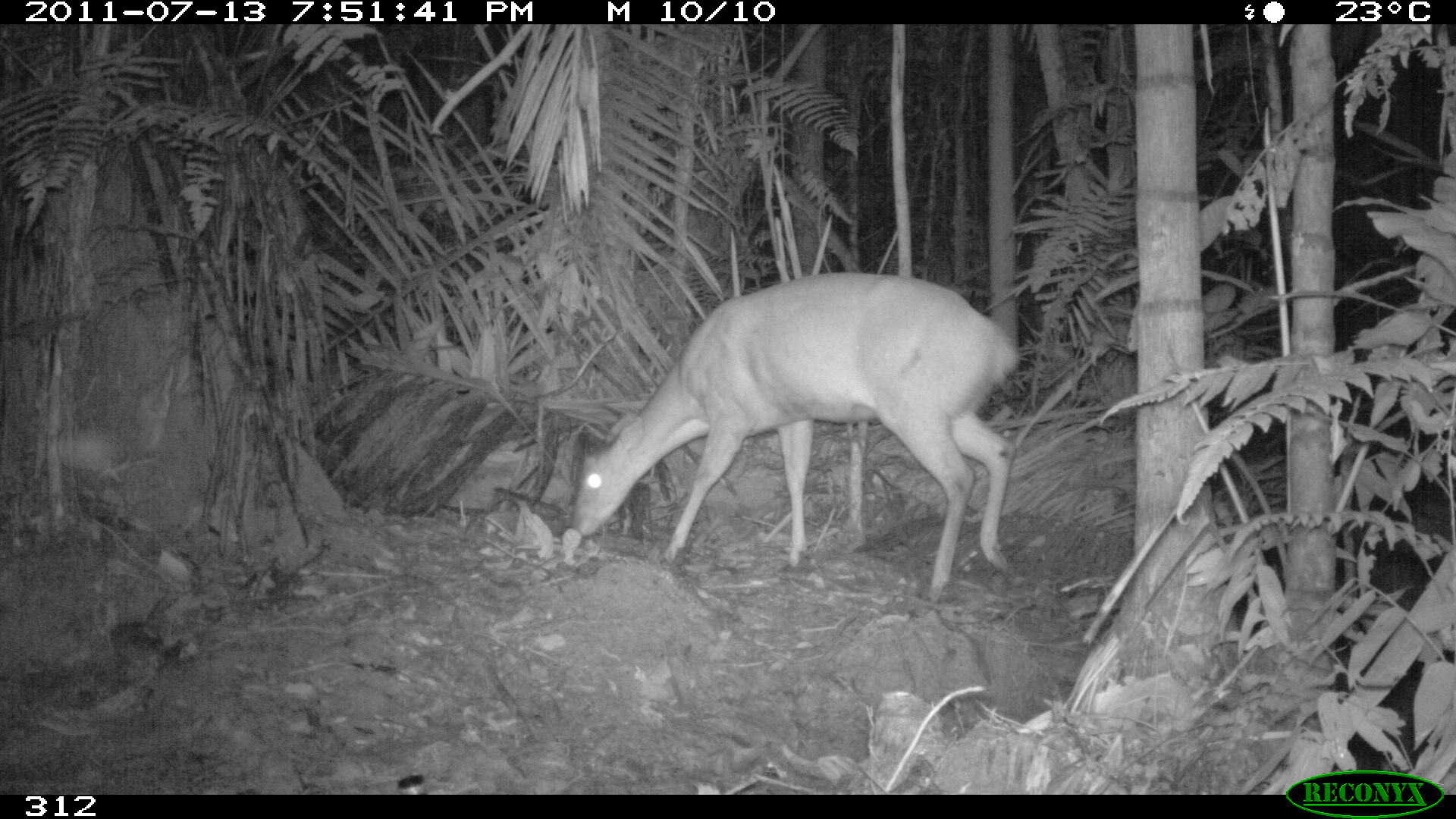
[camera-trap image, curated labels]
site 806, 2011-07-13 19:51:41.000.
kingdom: Animalia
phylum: Chordata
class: Mammalia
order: Artiodactyla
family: Cervidae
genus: Mazama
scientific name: Mazama americana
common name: red brocket